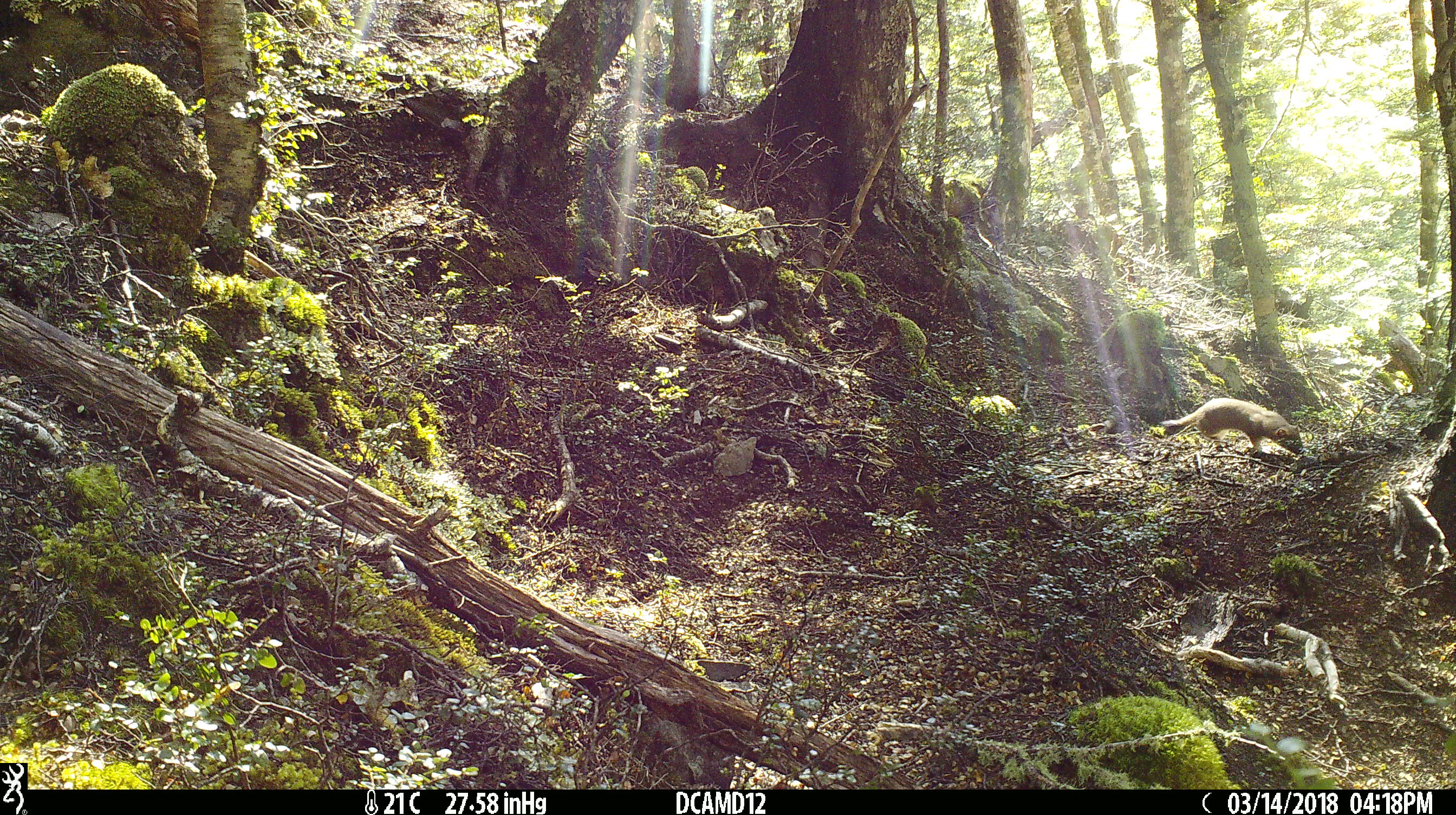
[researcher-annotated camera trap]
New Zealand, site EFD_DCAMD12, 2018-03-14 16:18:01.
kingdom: Animalia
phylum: Chordata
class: Mammalia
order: Carnivora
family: Mustelidae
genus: Mustela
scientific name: Mustela erminea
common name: stoat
Stoat (Mustela erminea).